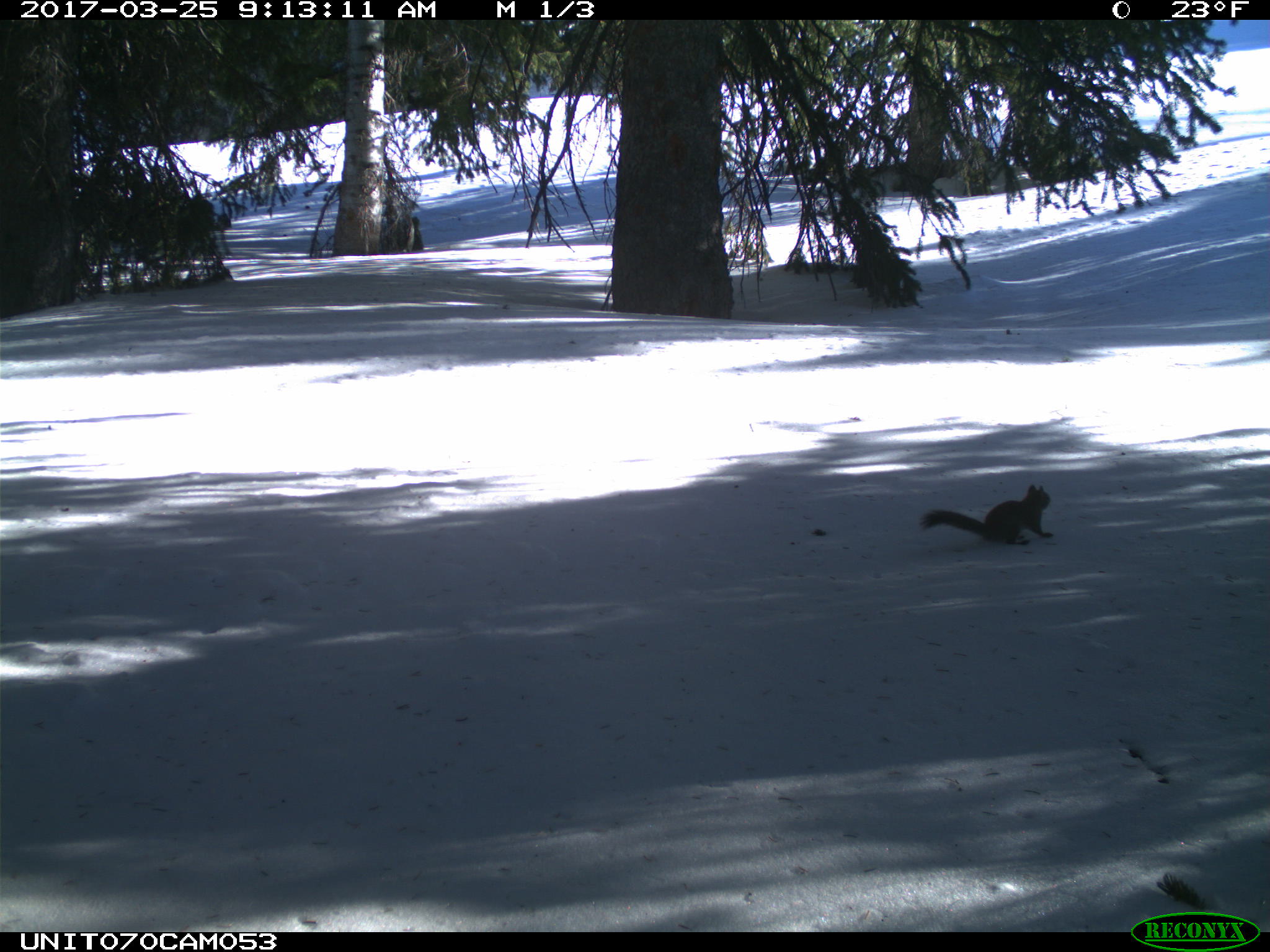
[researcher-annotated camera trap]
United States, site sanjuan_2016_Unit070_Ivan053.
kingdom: Animalia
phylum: Chordata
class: Mammalia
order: Rodentia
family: Sciuridae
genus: Tamiasciurus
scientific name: Tamiasciurus hudsonicus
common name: american red squirrel